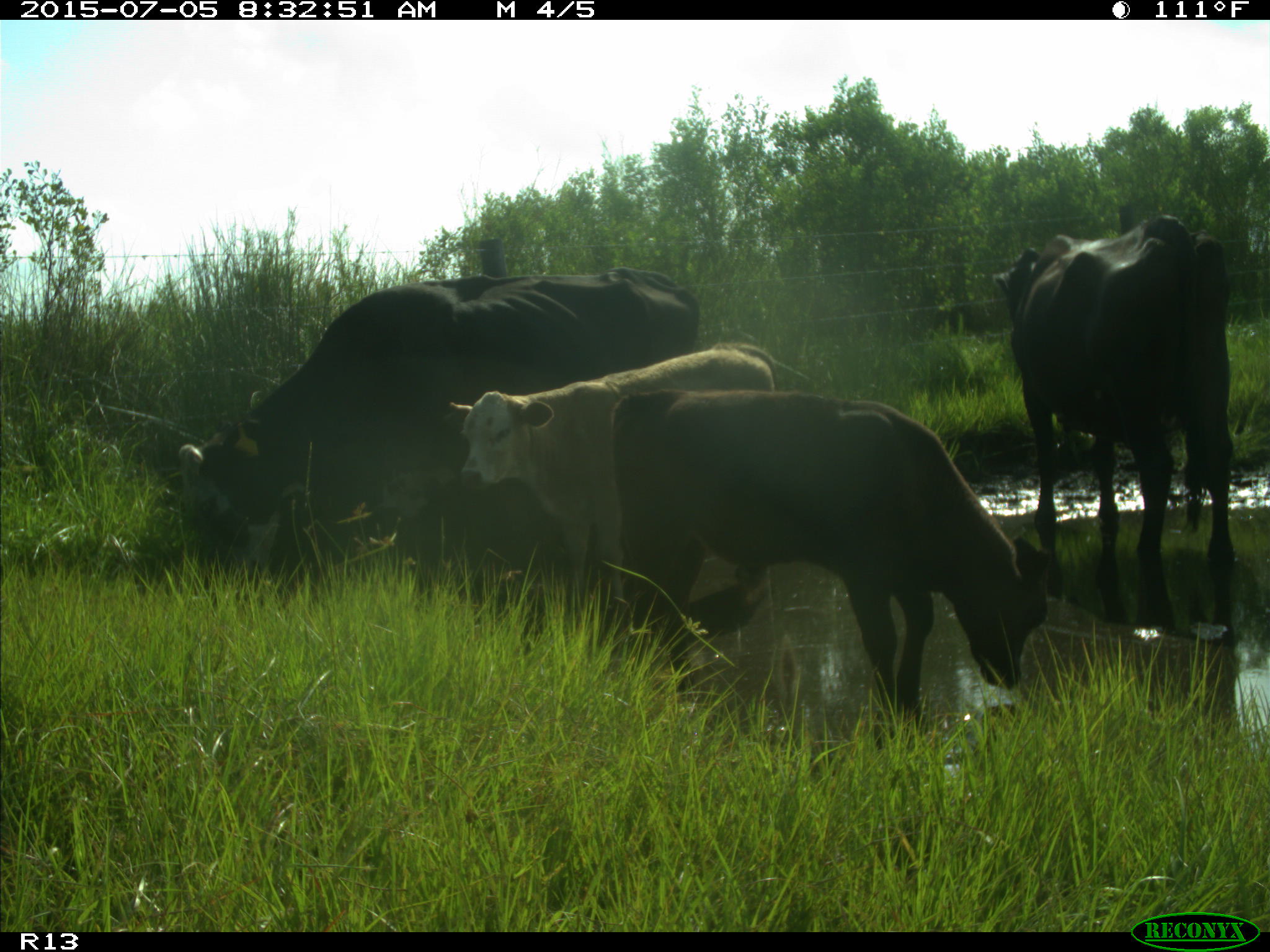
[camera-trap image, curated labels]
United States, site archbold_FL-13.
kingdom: Animalia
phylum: Chordata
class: Mammalia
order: Artiodactyla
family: Bovidae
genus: Bos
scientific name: Bos taurus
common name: domestic cow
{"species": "Bos taurus (domestic cow)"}